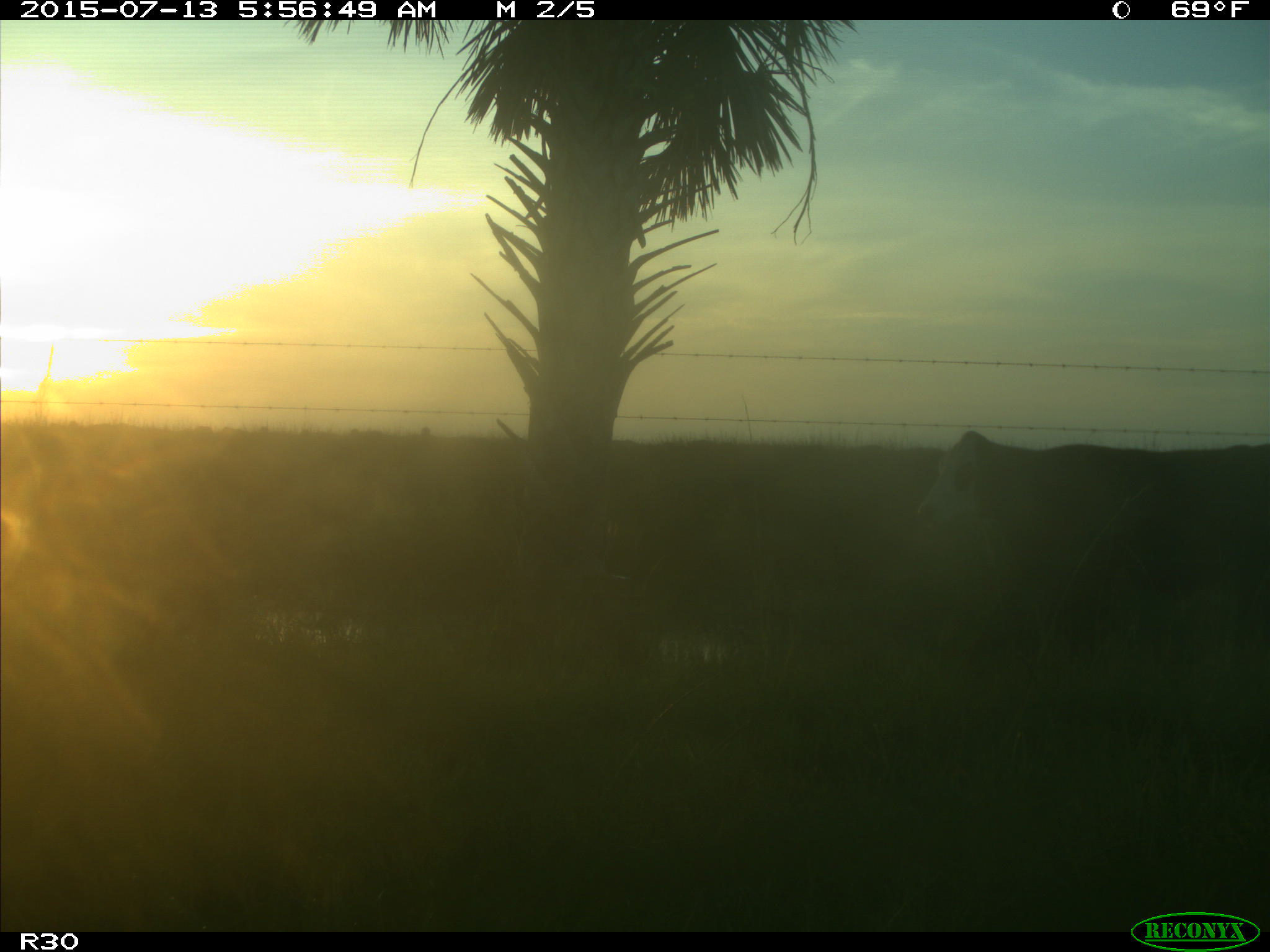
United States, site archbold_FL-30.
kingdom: Animalia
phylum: Chordata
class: Mammalia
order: Artiodactyla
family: Bovidae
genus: Bos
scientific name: Bos taurus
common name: domestic cow